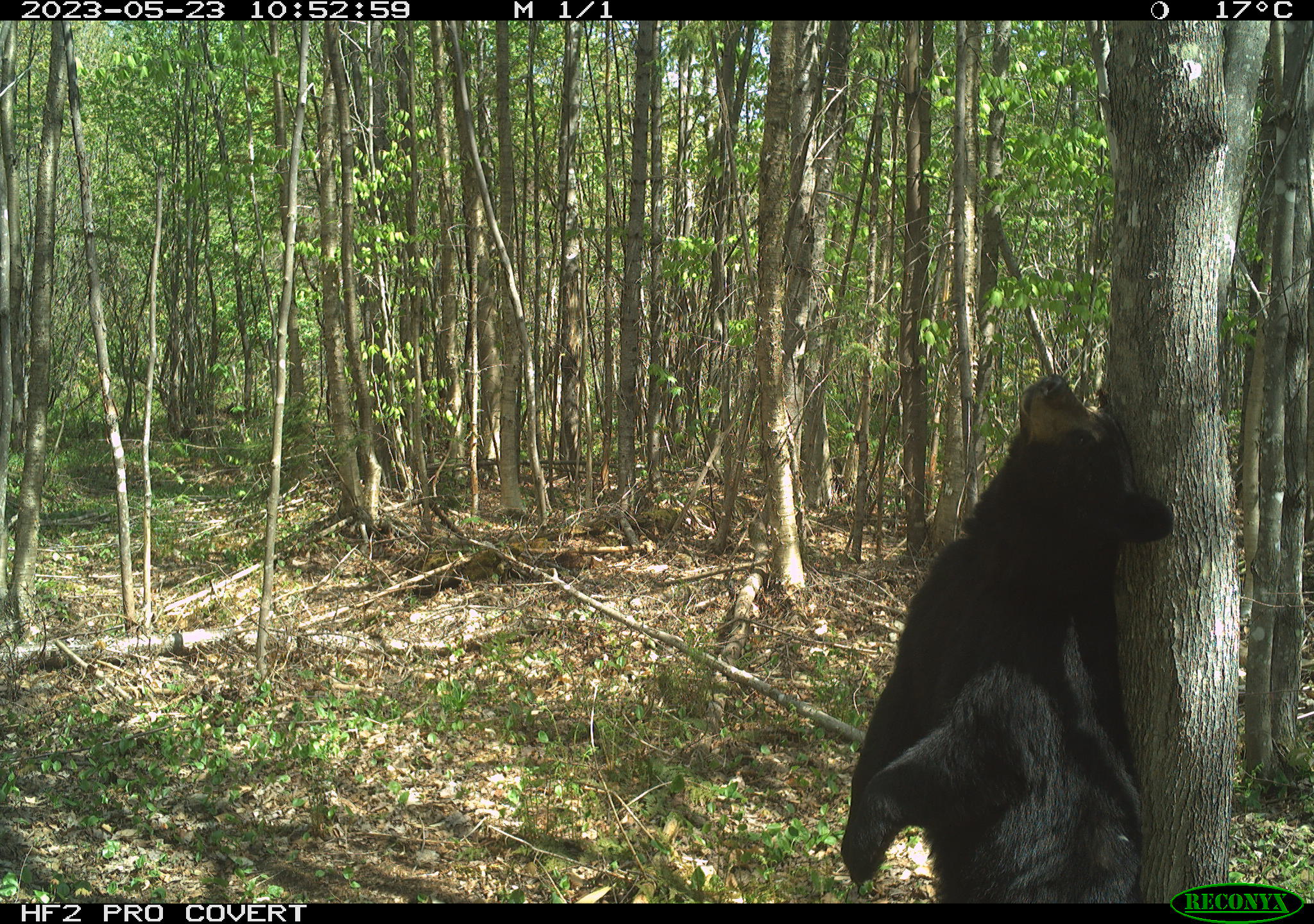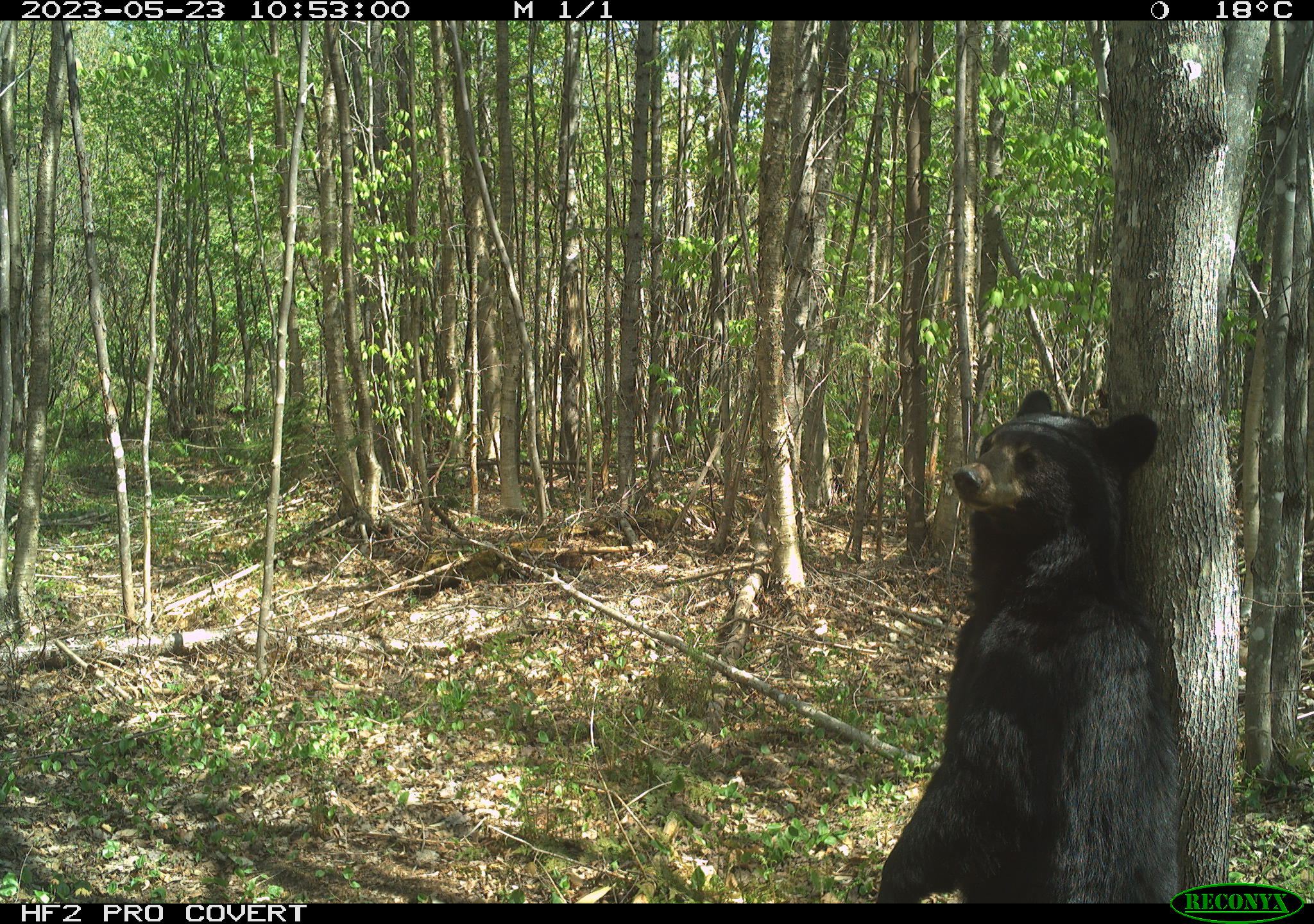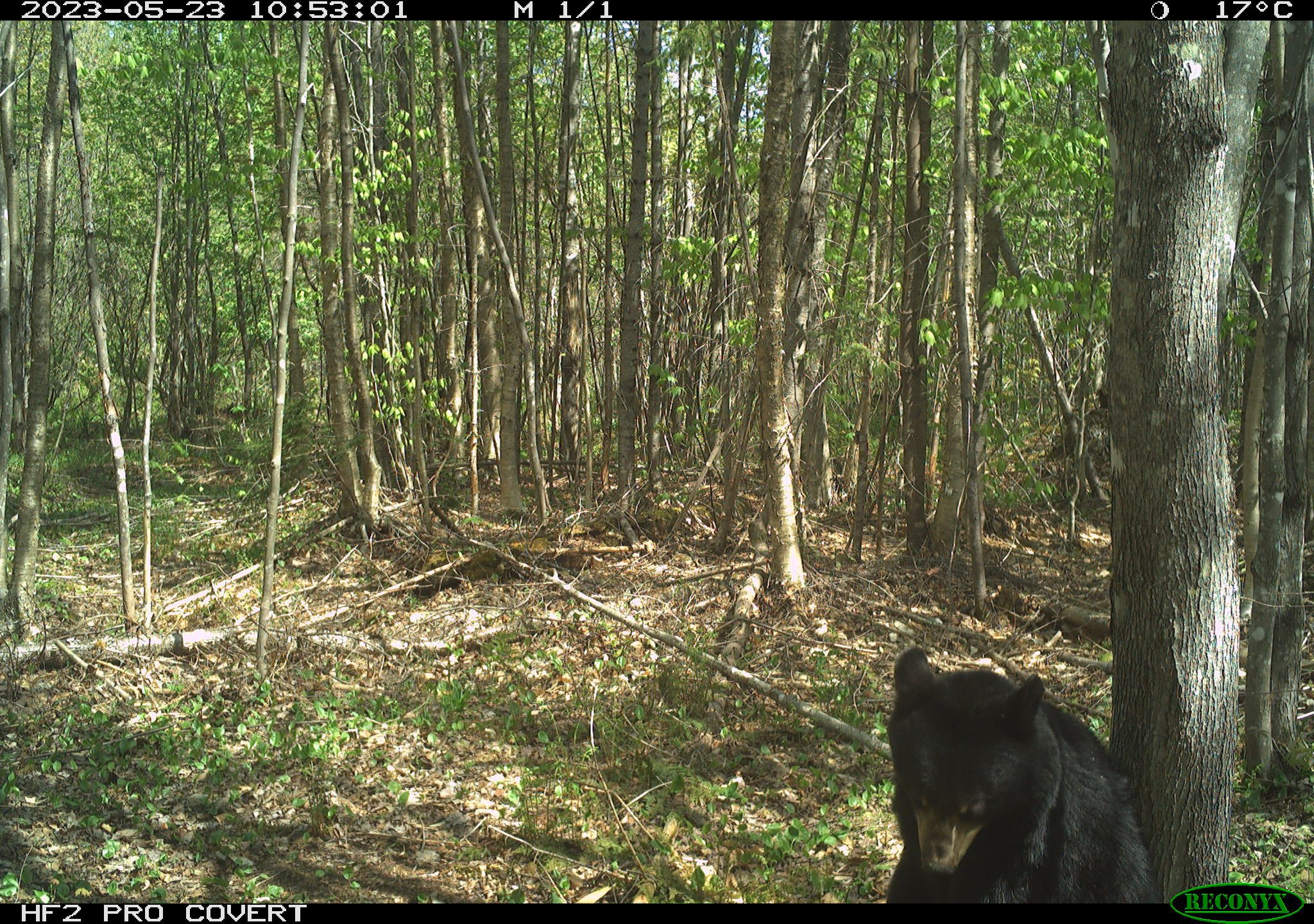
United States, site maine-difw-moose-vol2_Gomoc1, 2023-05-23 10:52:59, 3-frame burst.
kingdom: Animalia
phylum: Chordata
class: Mammalia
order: Carnivora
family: Ursidae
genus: Ursus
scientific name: Ursus americanus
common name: black bear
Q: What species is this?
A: Black bear (Ursus americanus).